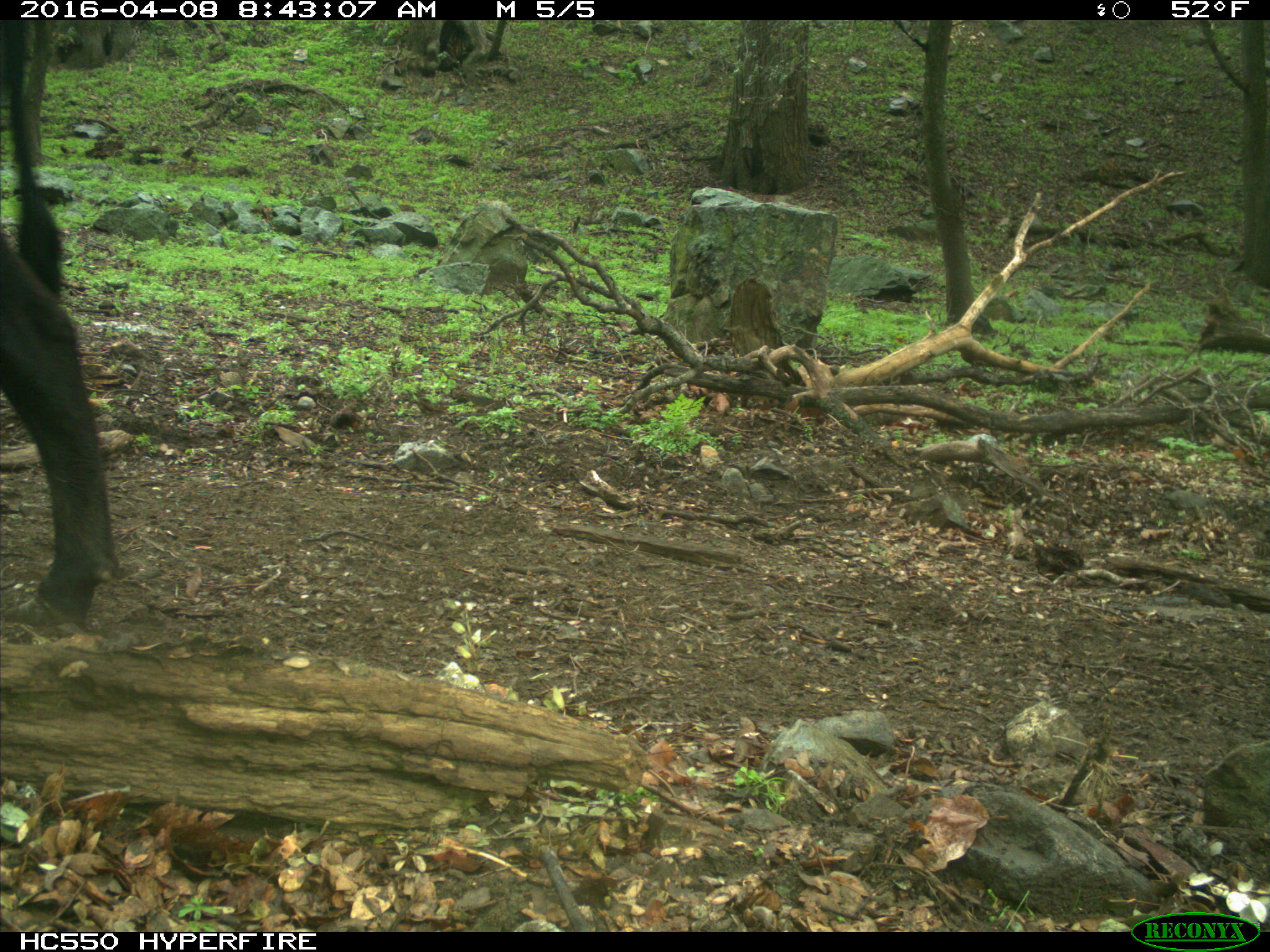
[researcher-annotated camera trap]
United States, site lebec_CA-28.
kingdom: Animalia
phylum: Chordata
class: Mammalia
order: Artiodactyla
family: Bovidae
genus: Bos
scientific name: Bos taurus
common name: domestic cow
Bos taurus (domestic cow).